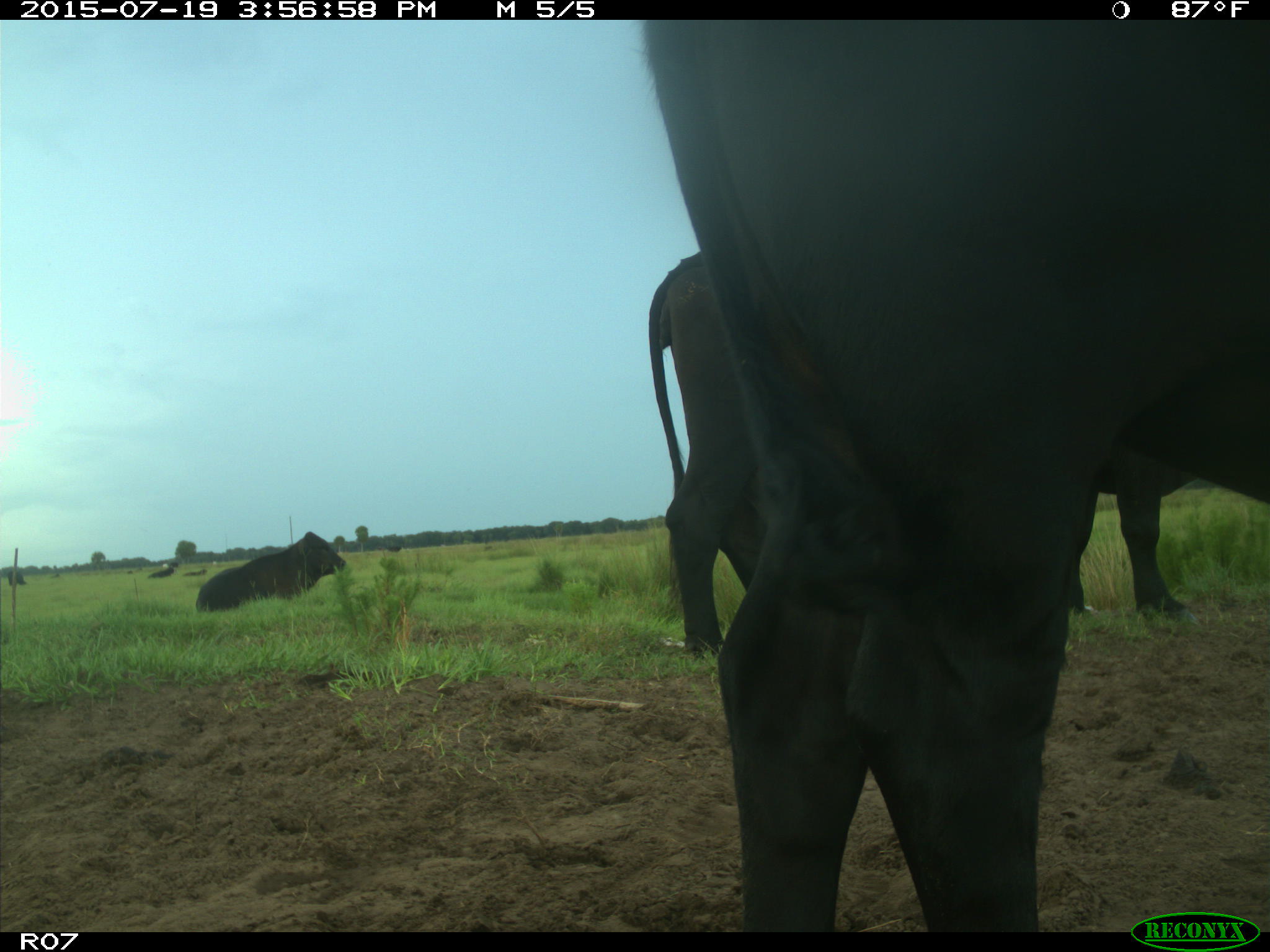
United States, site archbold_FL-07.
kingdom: Animalia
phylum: Chordata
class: Mammalia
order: Artiodactyla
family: Bovidae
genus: Bos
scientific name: Bos taurus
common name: domestic cow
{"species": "Bos taurus (domestic cow)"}